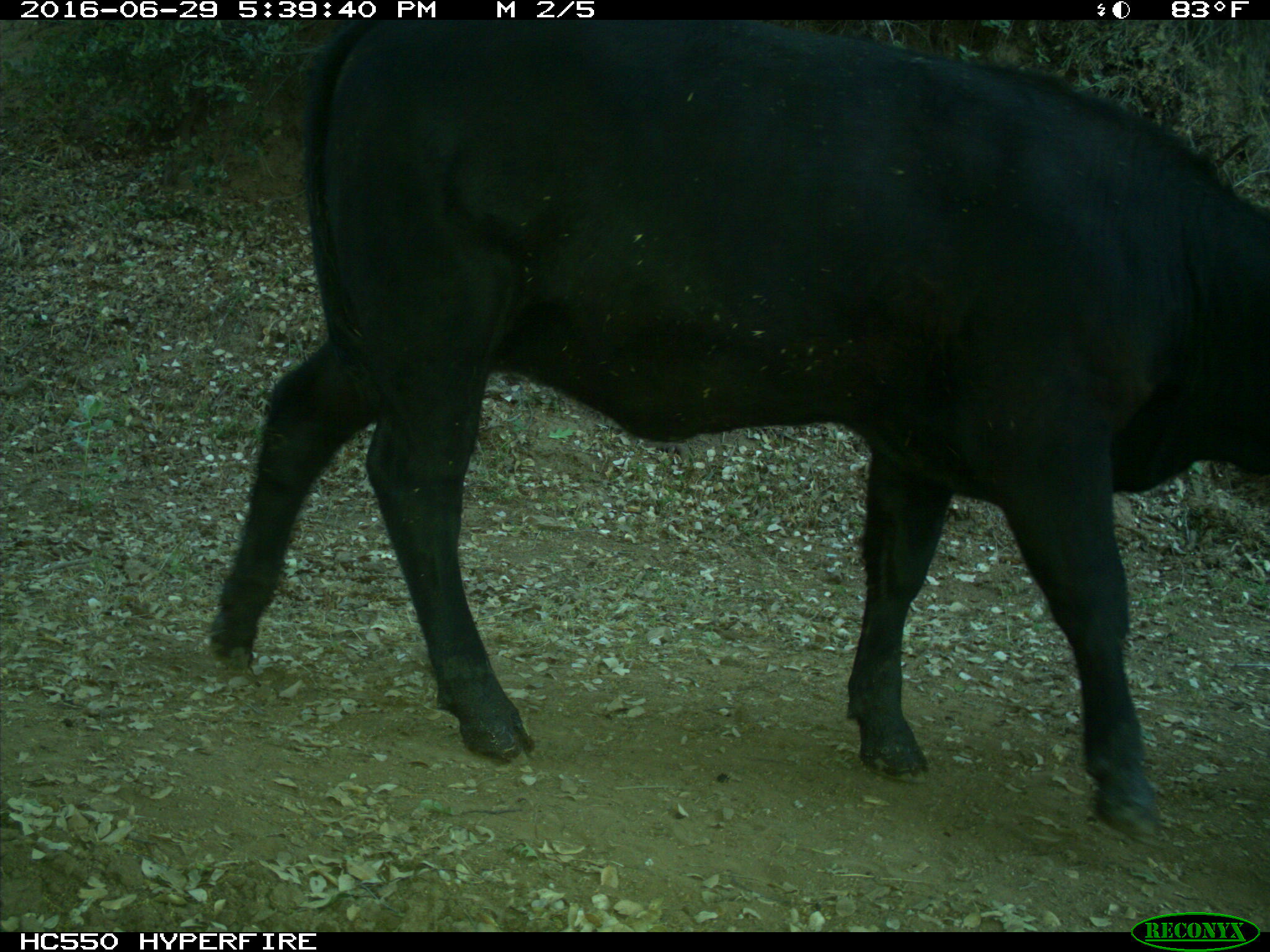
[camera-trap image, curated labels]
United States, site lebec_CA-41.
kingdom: Animalia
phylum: Chordata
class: Mammalia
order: Artiodactyla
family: Bovidae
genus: Bos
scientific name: Bos taurus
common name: domestic cow